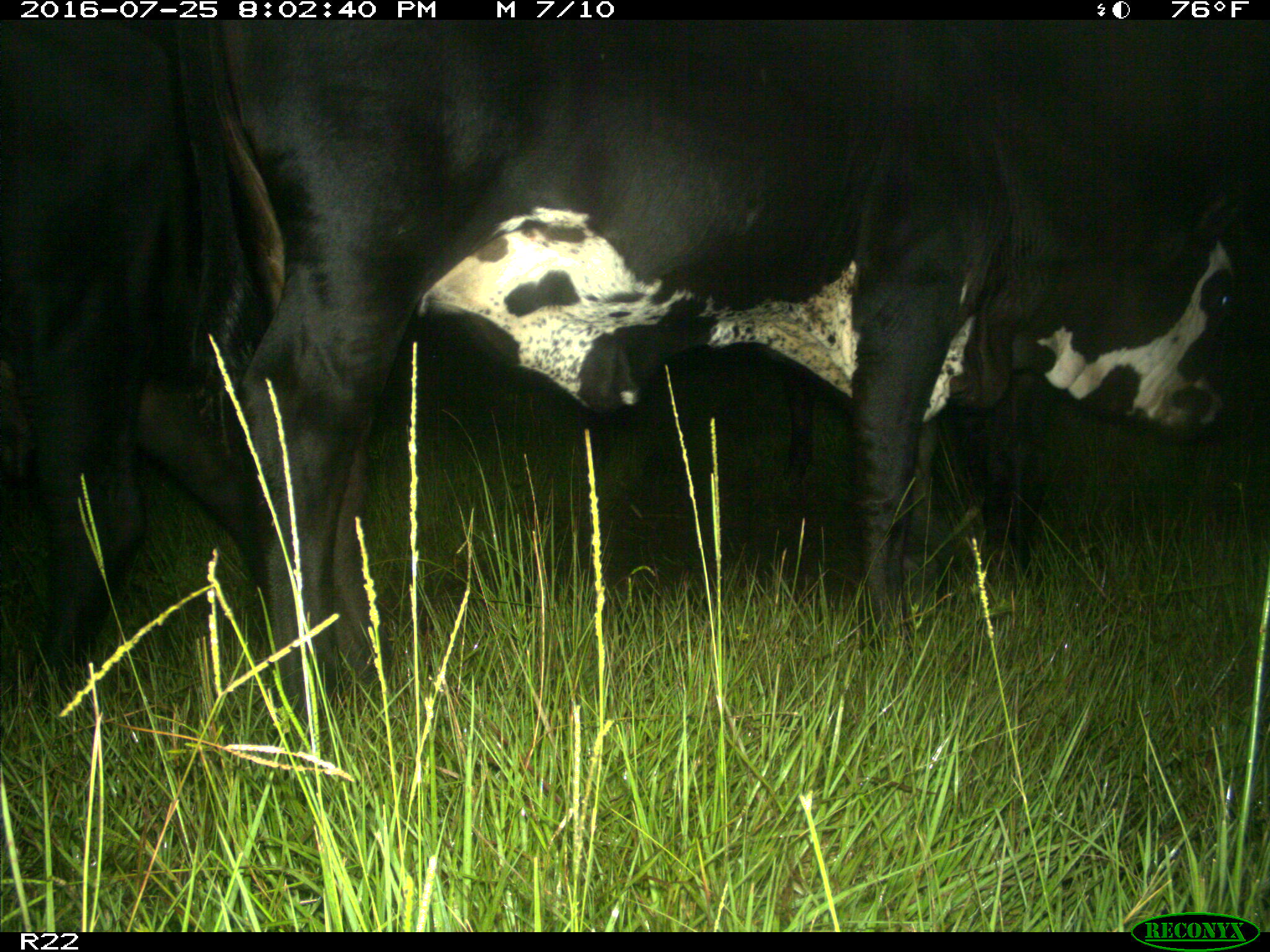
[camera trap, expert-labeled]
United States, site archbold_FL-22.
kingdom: Animalia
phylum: Chordata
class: Mammalia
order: Artiodactyla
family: Bovidae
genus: Bos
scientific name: Bos taurus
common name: domestic cow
Bos taurus (domestic cow).